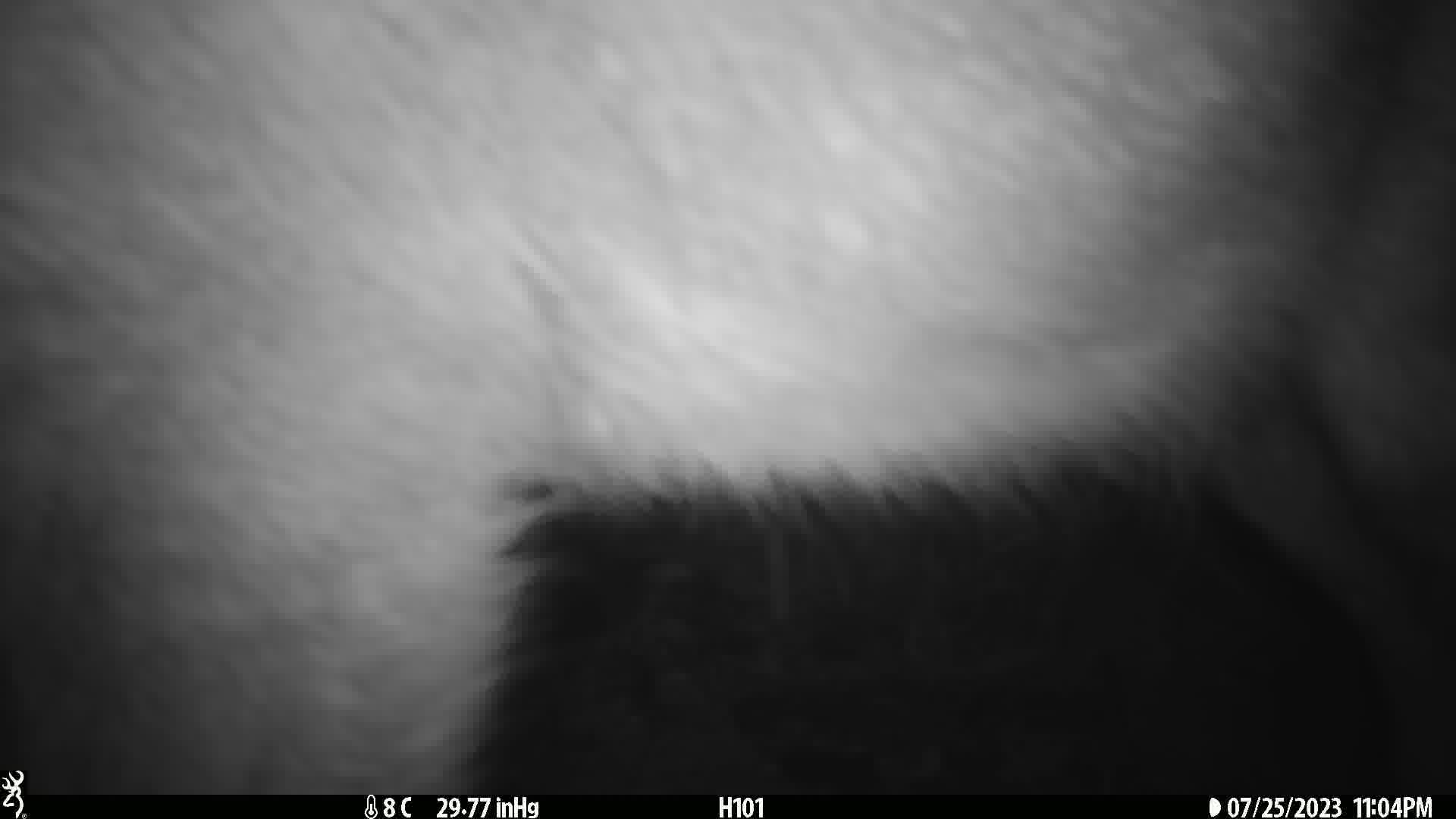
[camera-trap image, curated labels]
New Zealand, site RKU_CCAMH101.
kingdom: Animalia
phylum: Chordata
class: Mammalia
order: Artiodactyla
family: Cervidae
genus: Odocoileus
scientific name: Odocoileus virginianus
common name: white-tailed deer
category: white tailed deer